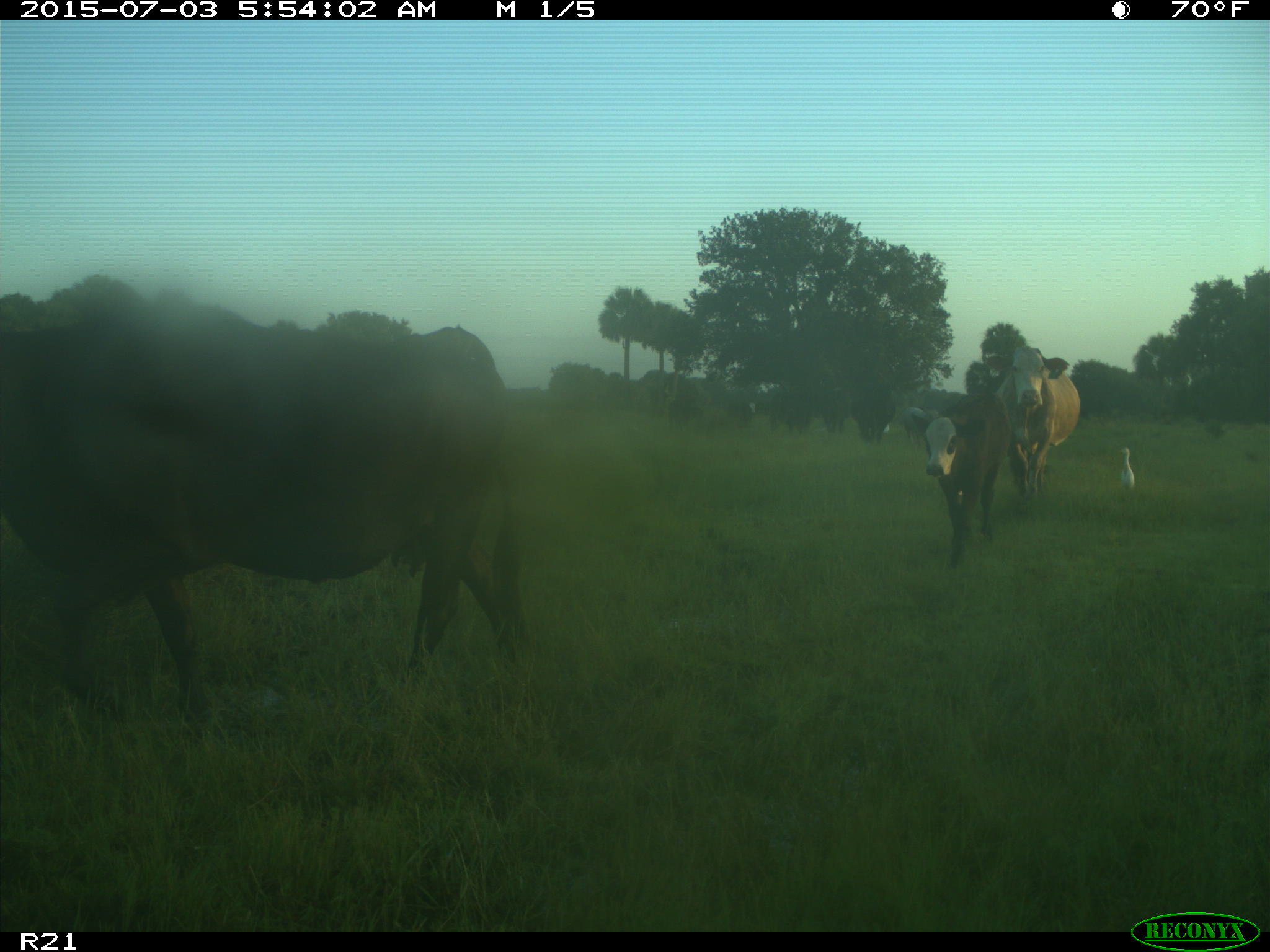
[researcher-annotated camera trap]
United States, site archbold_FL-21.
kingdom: Animalia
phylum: Chordata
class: Mammalia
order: Artiodactyla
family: Bovidae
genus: Bos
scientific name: Bos taurus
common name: domestic cow